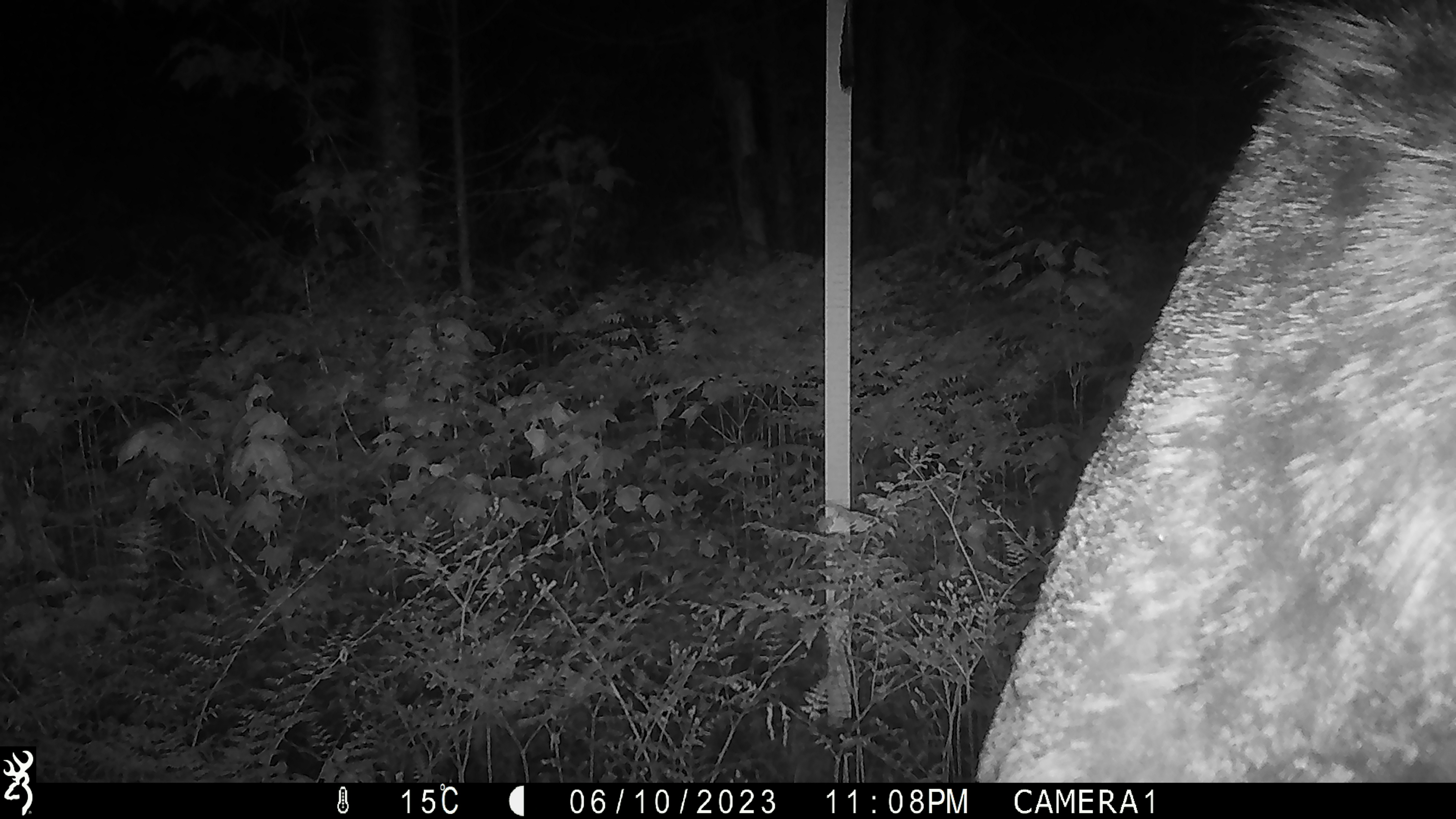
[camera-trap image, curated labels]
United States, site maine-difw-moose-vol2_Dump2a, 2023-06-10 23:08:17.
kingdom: Animalia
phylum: Chordata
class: Mammalia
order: Artiodactyla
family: Cervidae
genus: Alces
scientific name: Alces alces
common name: moose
Moose (Alces alces).